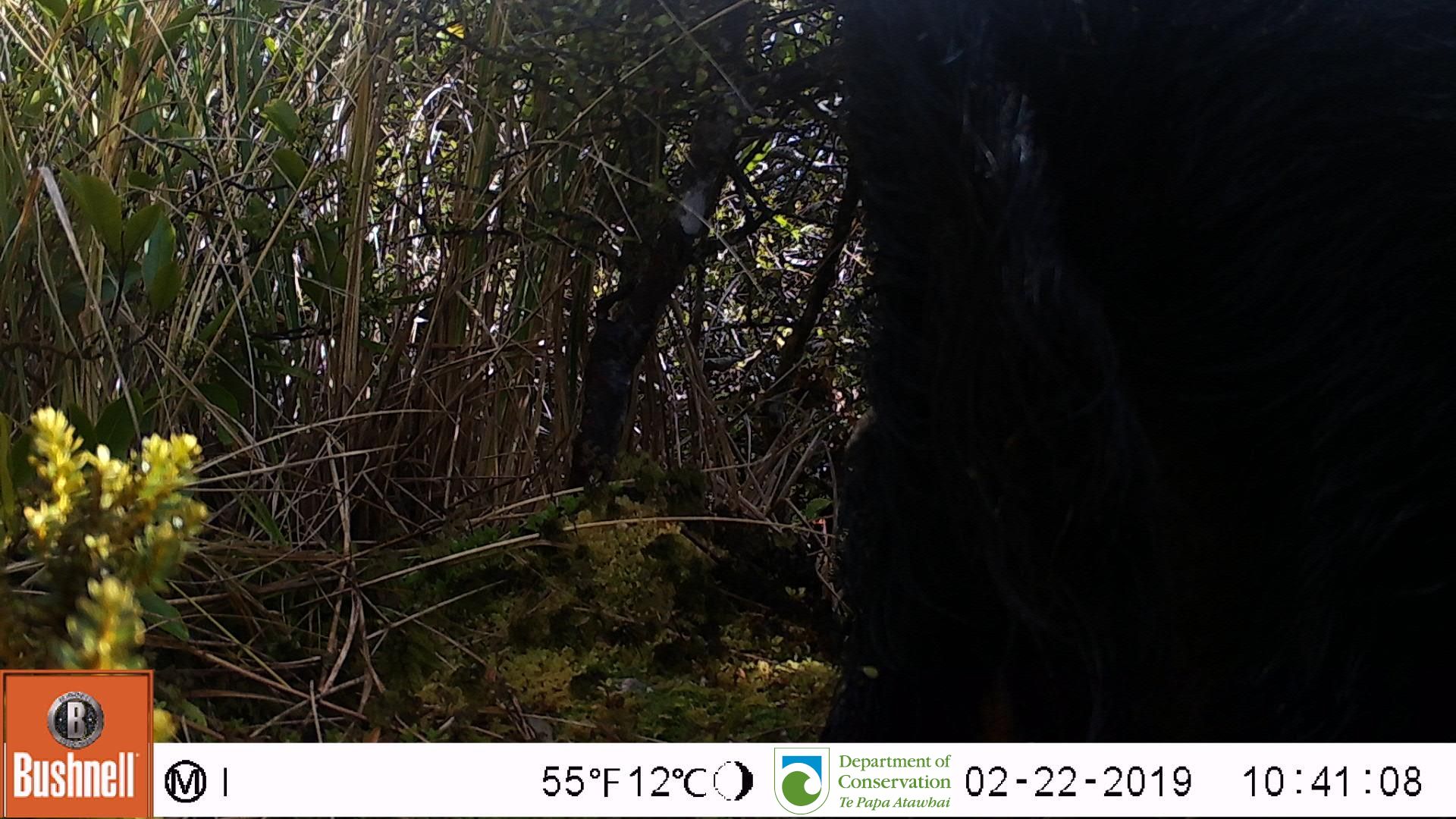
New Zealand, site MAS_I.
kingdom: Animalia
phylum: Chordata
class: Mammalia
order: Artiodactyla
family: Suidae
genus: Sus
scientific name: Sus scrofa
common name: pig